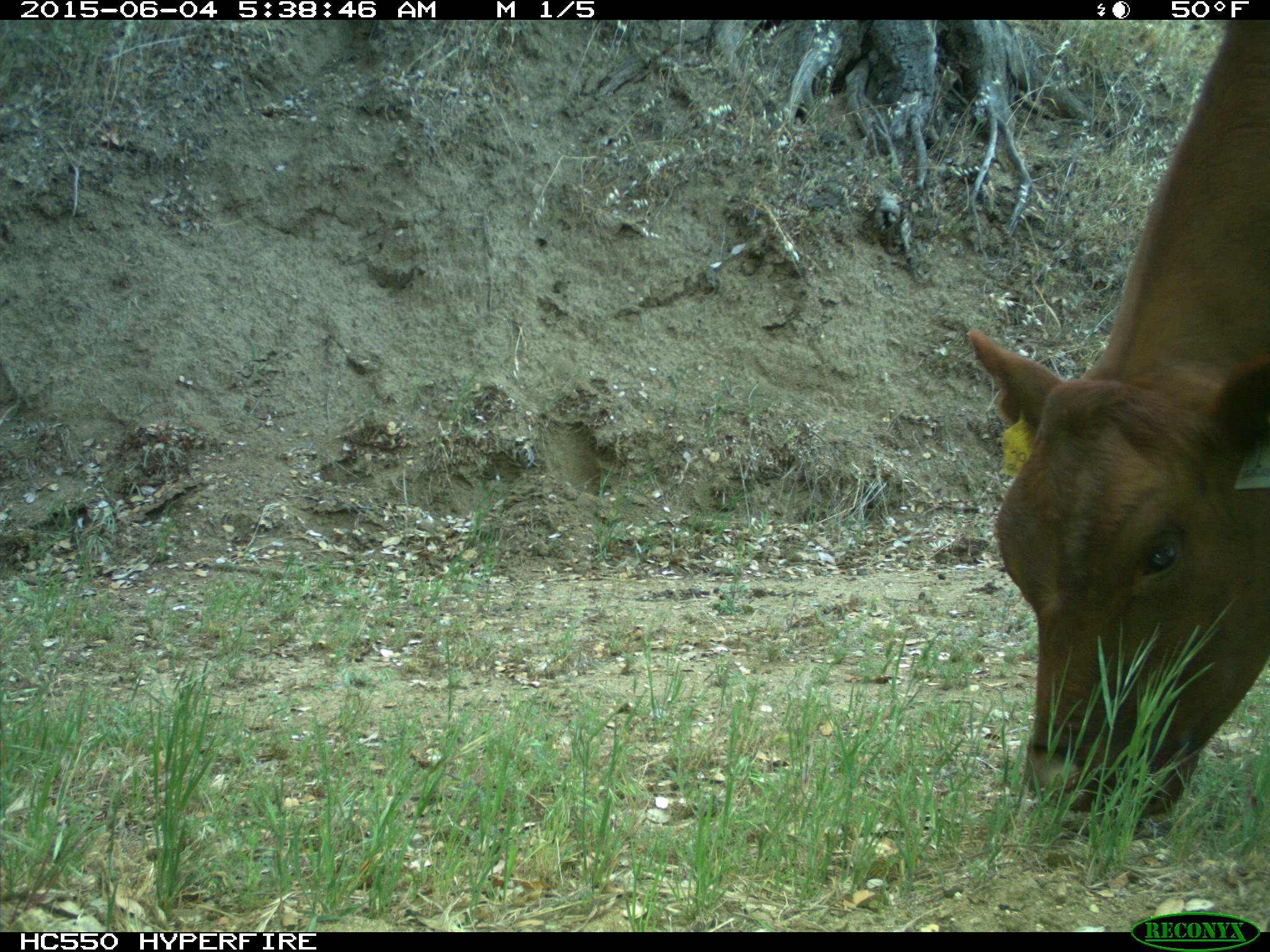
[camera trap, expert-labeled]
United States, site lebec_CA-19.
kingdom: Animalia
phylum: Chordata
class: Mammalia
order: Artiodactyla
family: Bovidae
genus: Bos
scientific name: Bos taurus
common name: domestic cow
Bos taurus (domestic cow).